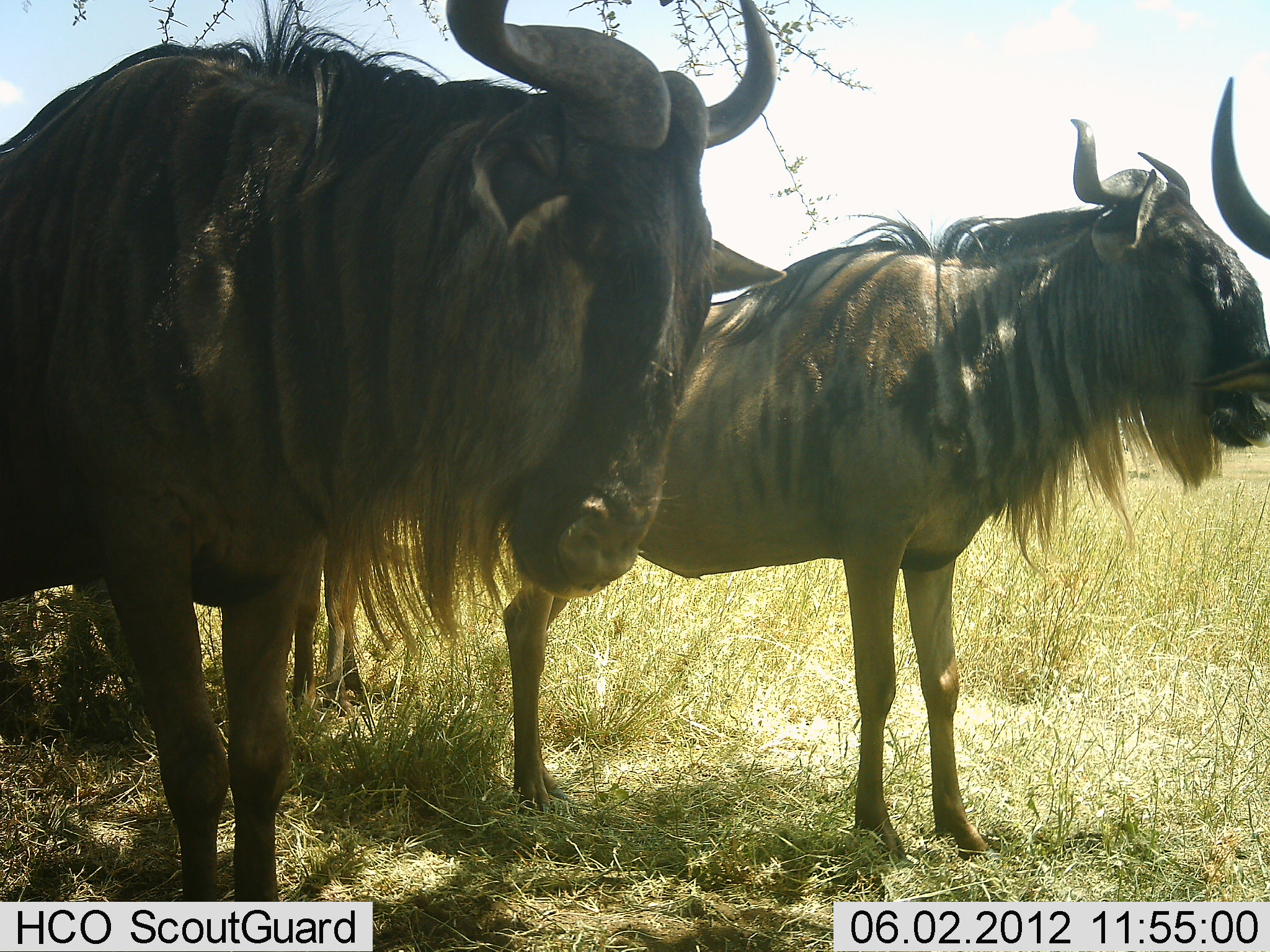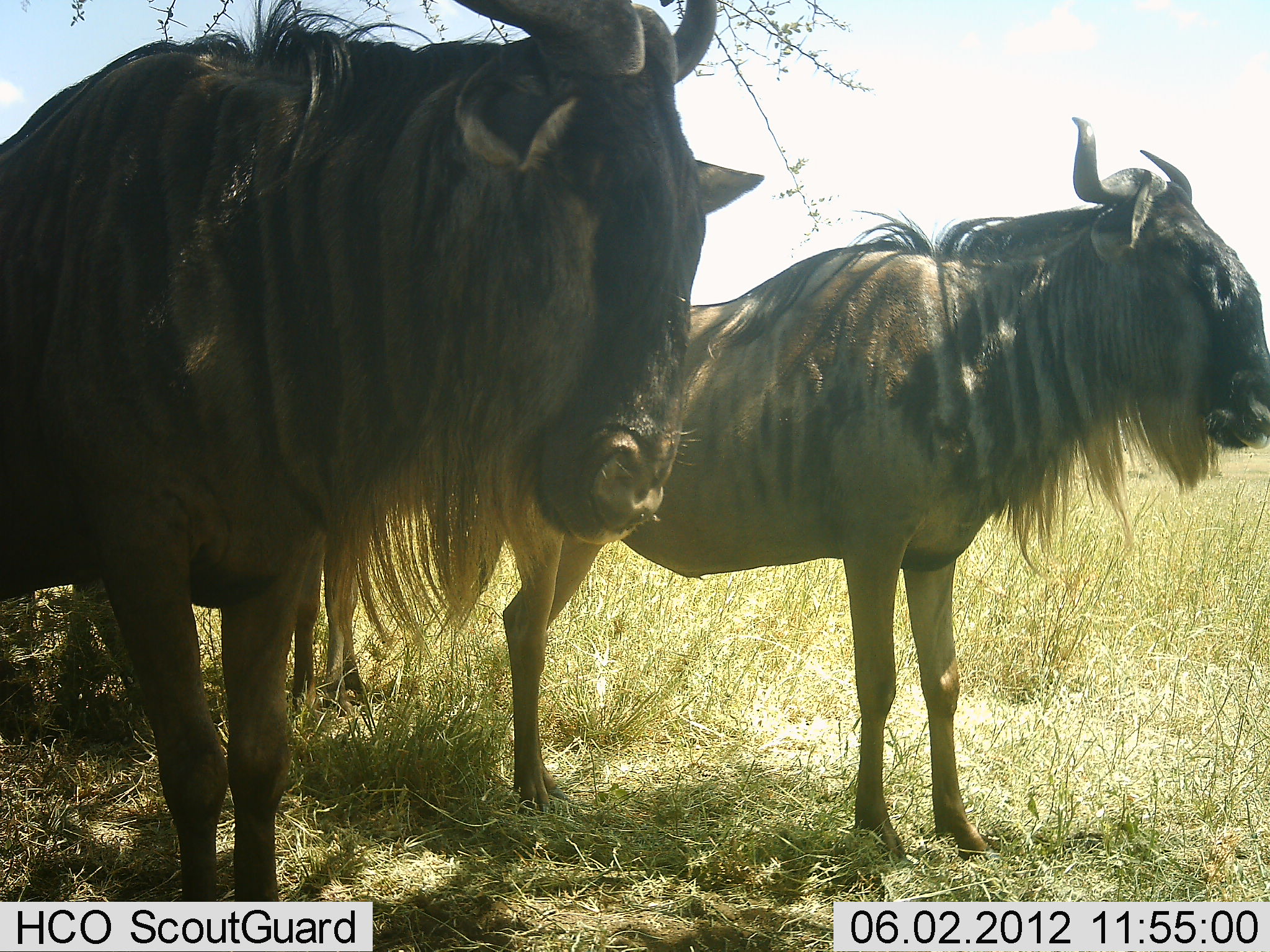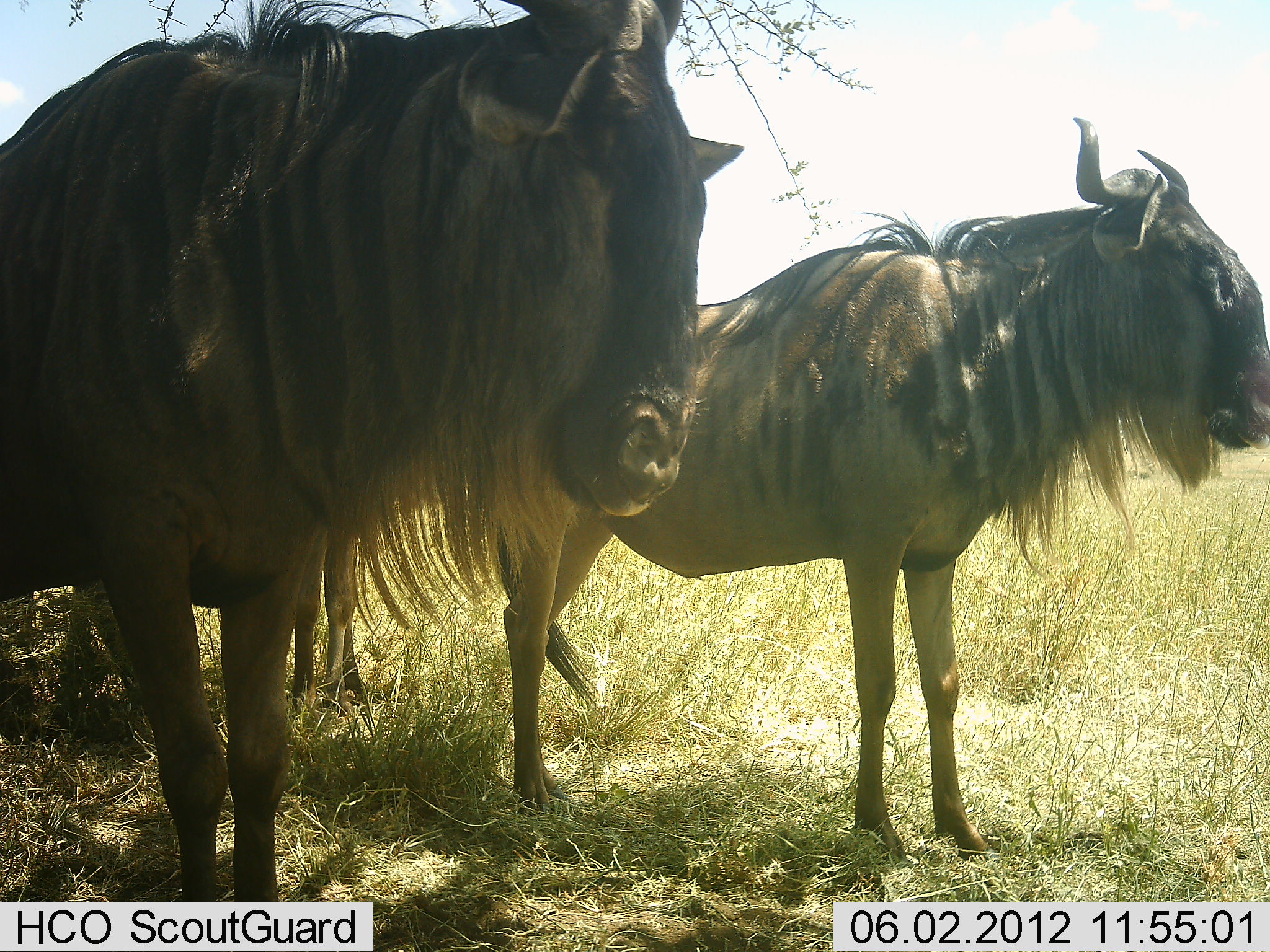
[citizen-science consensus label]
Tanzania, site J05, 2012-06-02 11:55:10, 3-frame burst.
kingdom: Animalia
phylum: Chordata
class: Mammalia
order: Artiodactyla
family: Bovidae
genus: Connochaetes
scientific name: Connochaetes taurinus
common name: blue wildebeest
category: wildebeest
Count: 4.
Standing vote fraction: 100%.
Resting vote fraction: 0%.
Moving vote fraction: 0%.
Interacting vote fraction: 0%.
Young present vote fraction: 0%.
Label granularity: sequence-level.